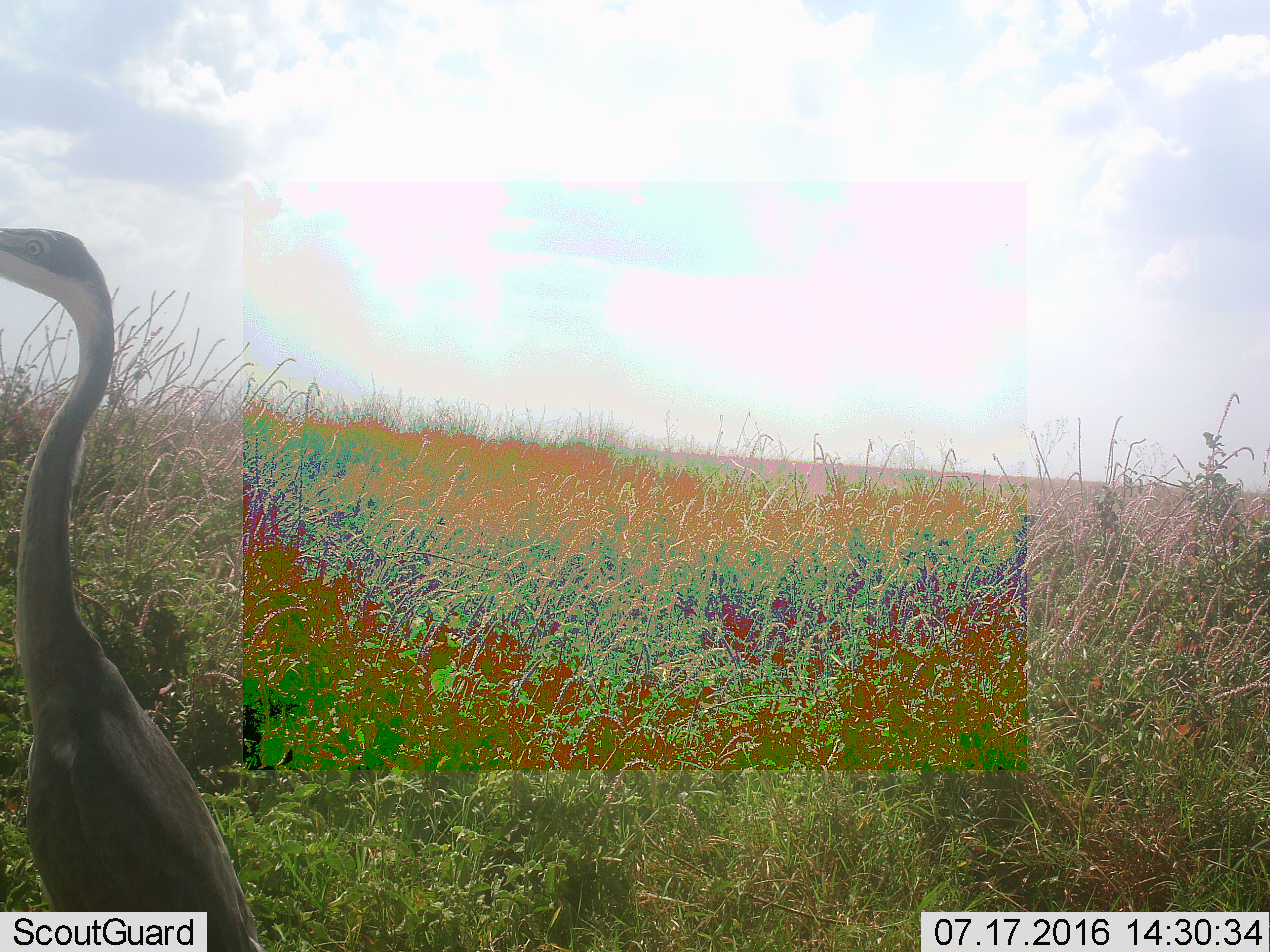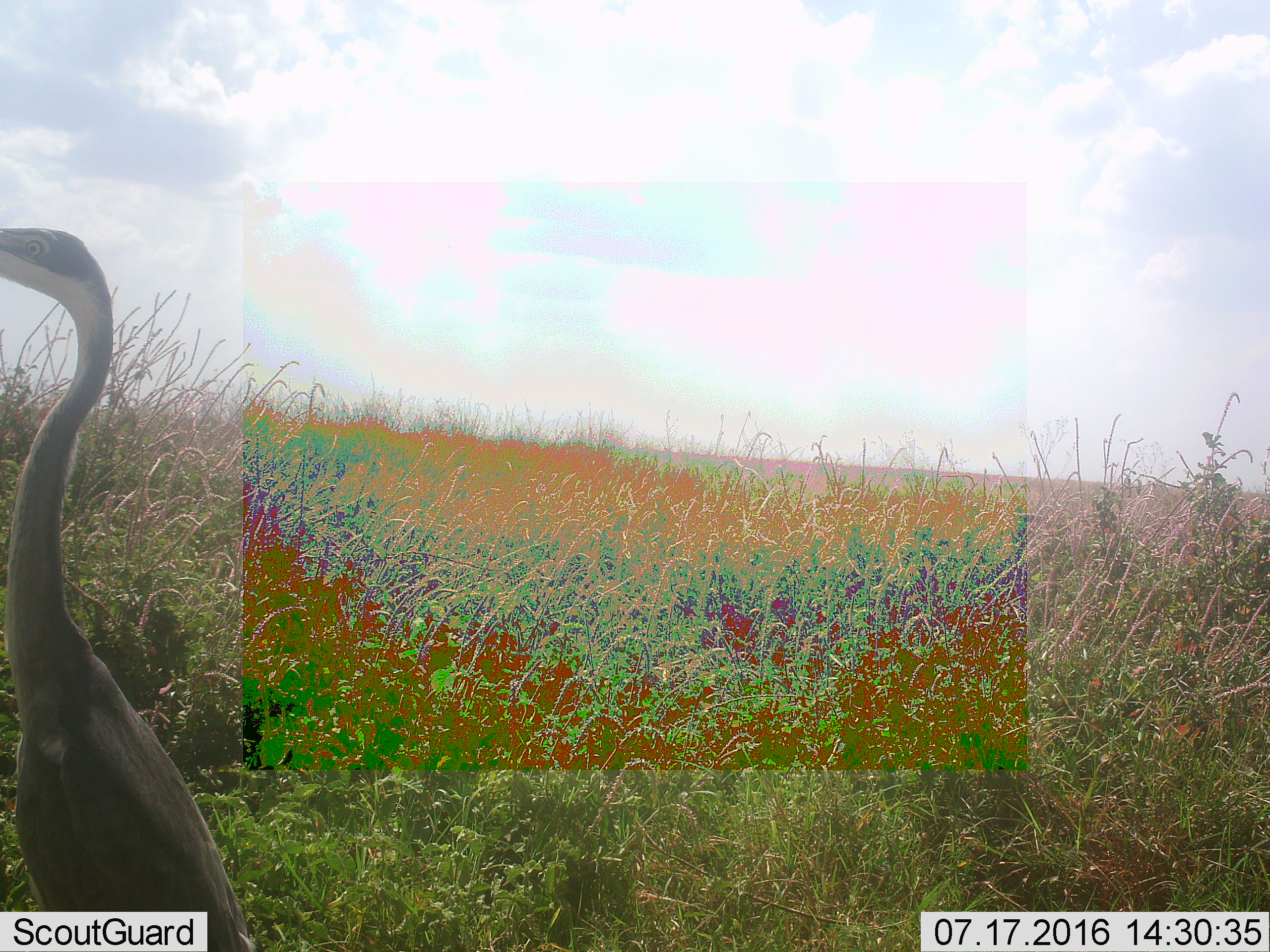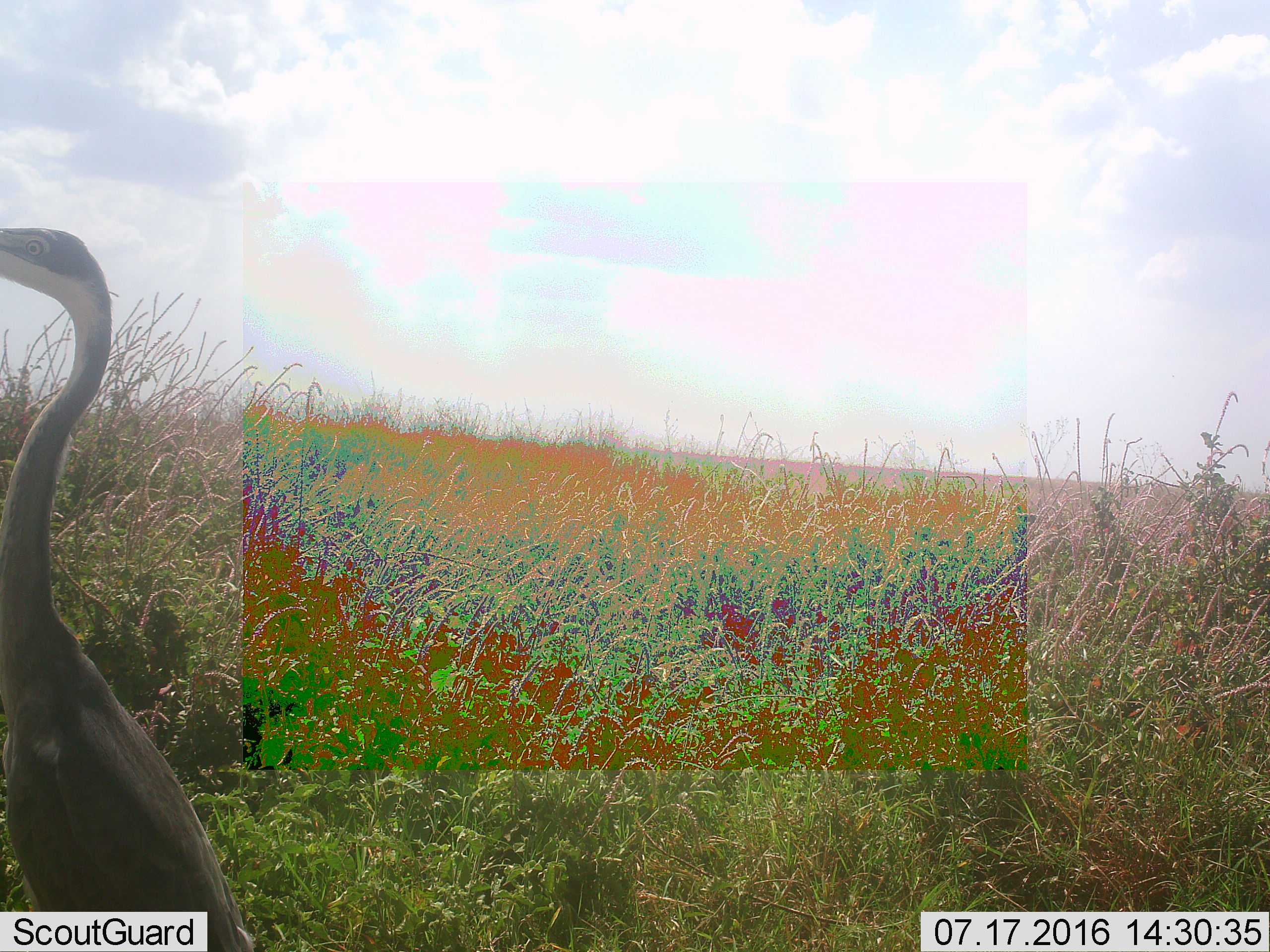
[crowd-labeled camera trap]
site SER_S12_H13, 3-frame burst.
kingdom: Animalia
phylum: Chordata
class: Aves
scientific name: Aves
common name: bird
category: birdother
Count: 1.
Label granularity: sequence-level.